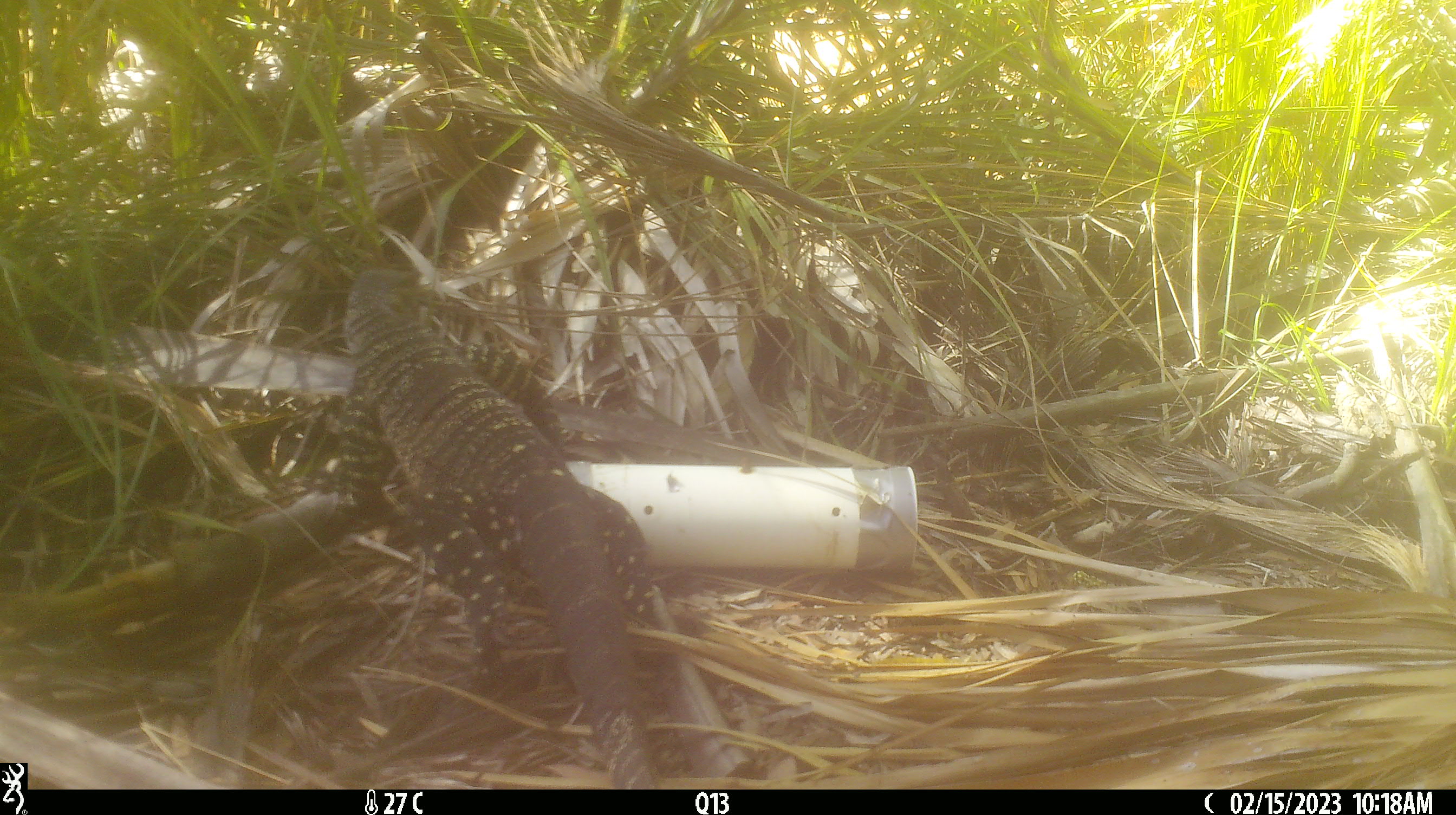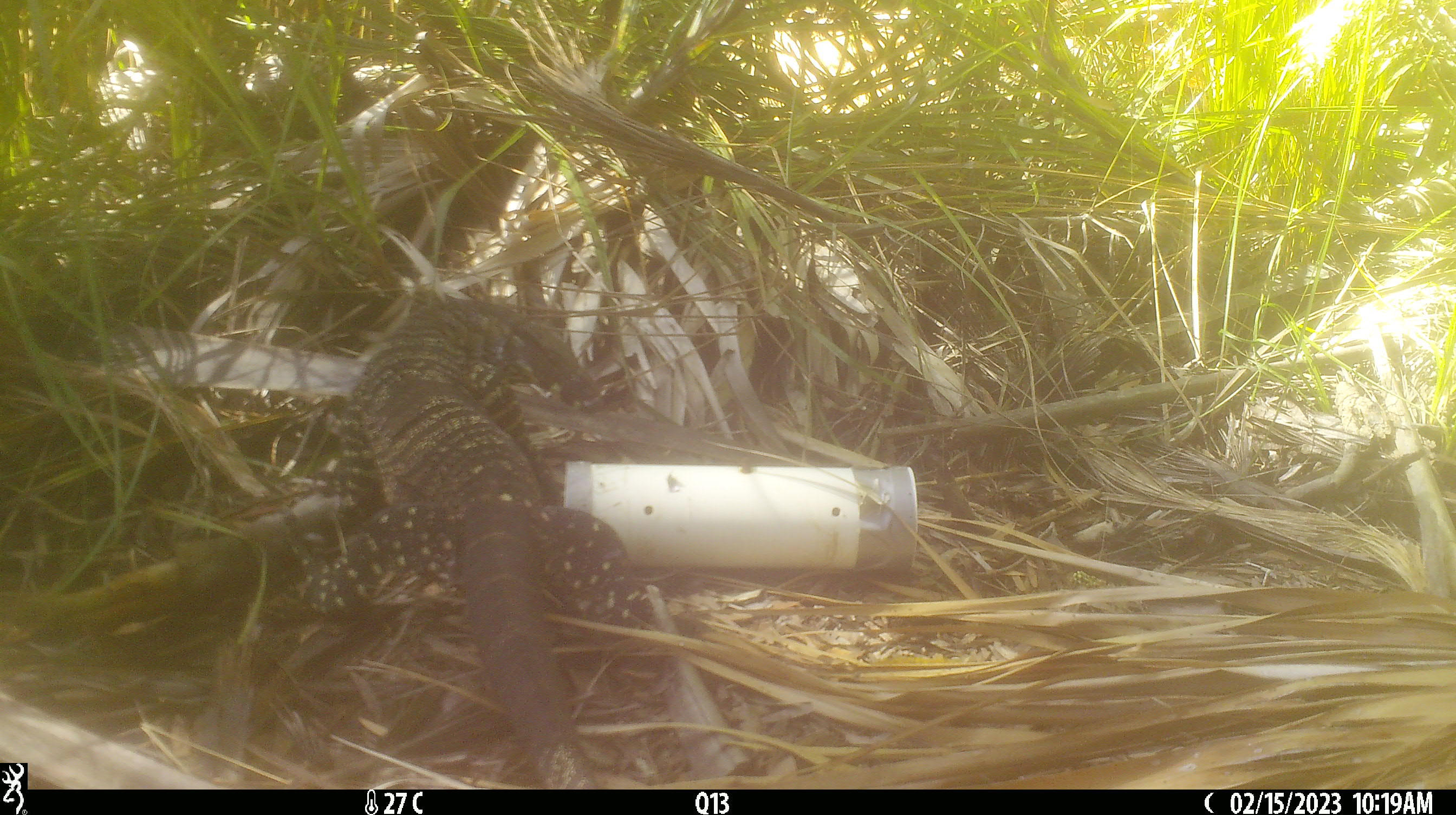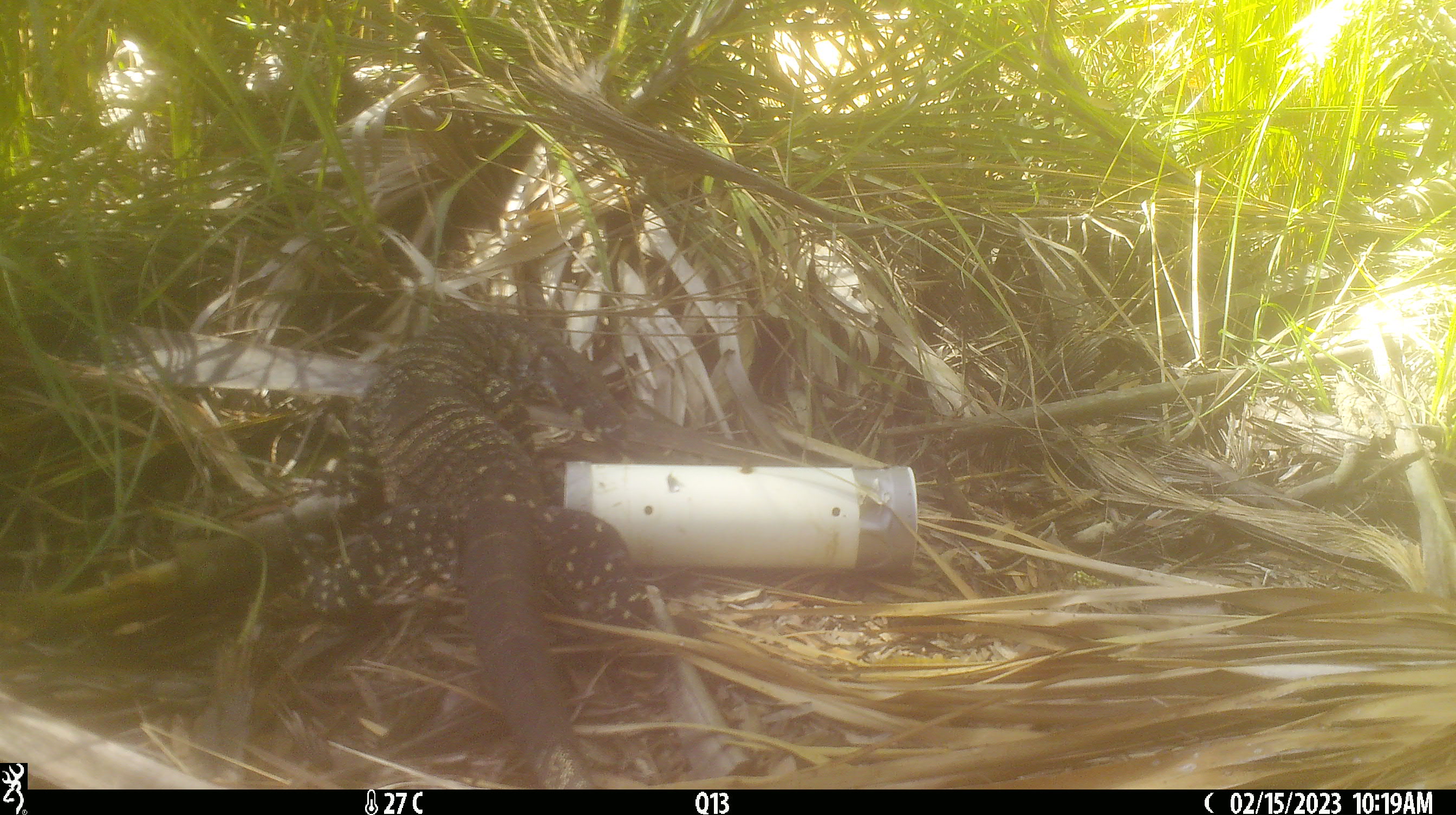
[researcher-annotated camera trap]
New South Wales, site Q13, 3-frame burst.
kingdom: Animalia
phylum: Chordata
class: Reptilia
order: Squamata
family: Varanidae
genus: Varanus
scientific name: Varanus varius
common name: lace monitor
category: goanna